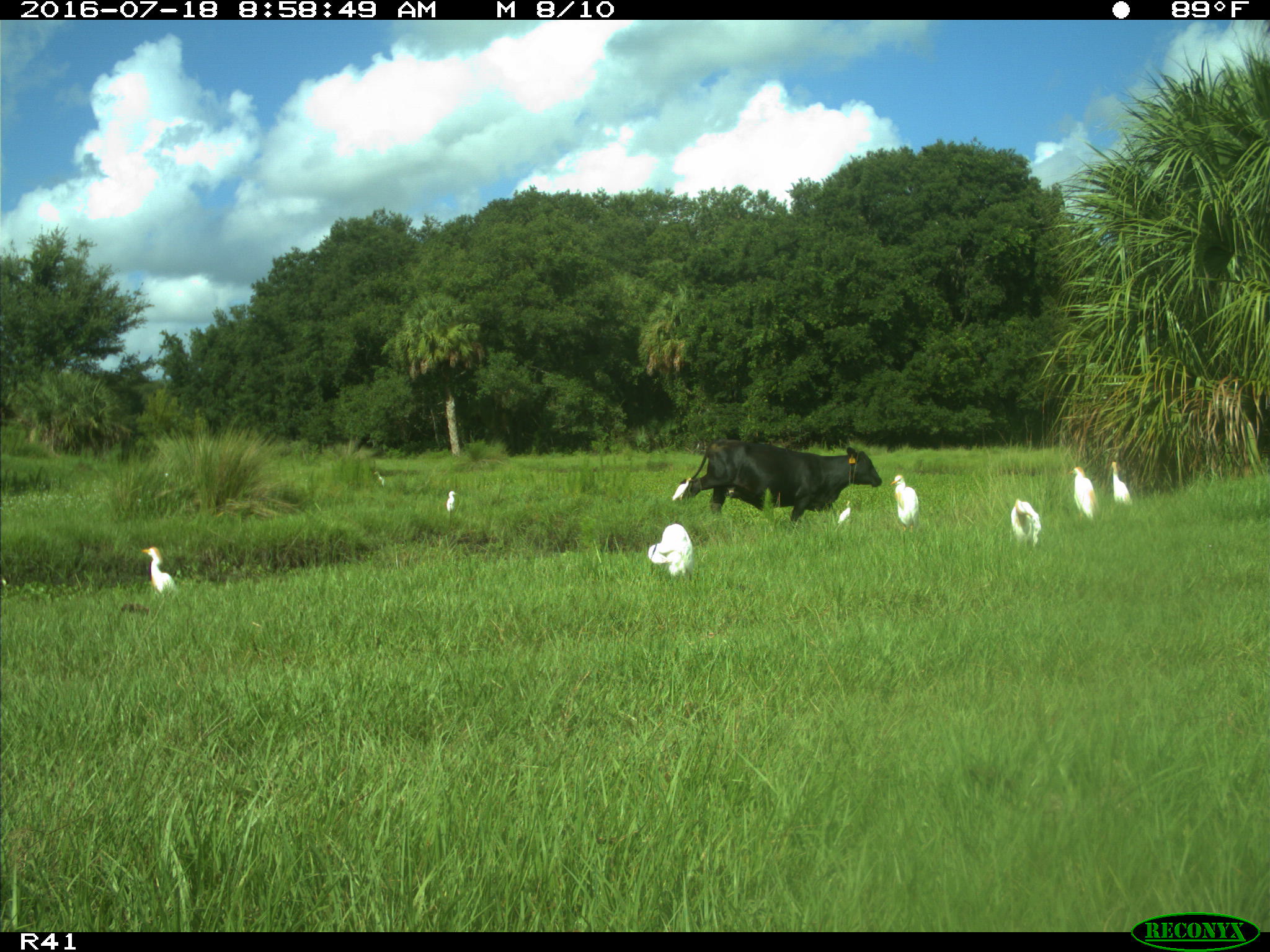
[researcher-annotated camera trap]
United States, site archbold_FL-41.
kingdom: Animalia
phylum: Chordata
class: Mammalia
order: Artiodactyla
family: Bovidae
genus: Bos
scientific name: Bos taurus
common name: domestic cow